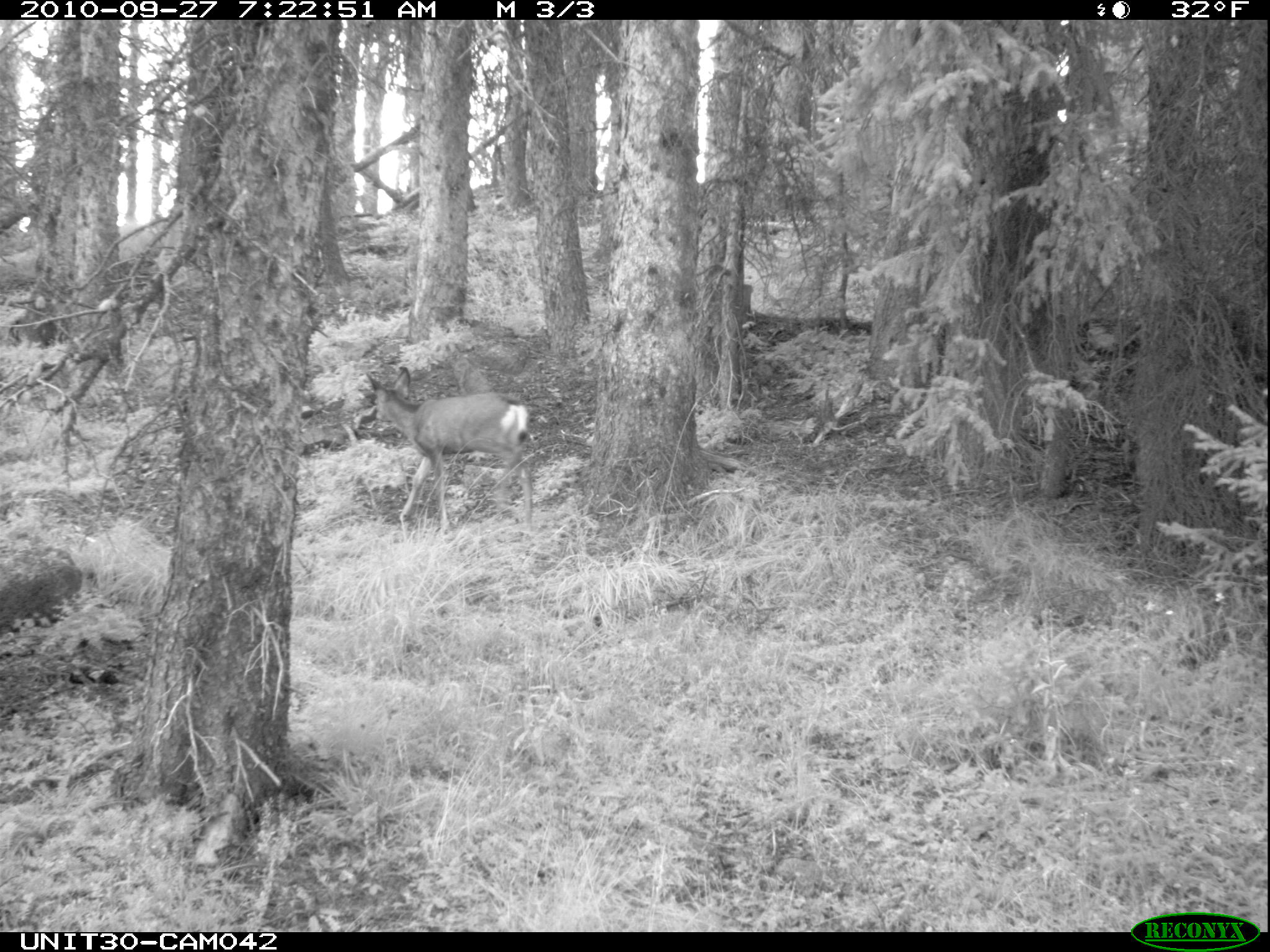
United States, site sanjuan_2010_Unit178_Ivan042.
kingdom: Animalia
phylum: Chordata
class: Mammalia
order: Artiodactyla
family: Cervidae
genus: Odocoileus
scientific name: Odocoileus hemionus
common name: mule deer